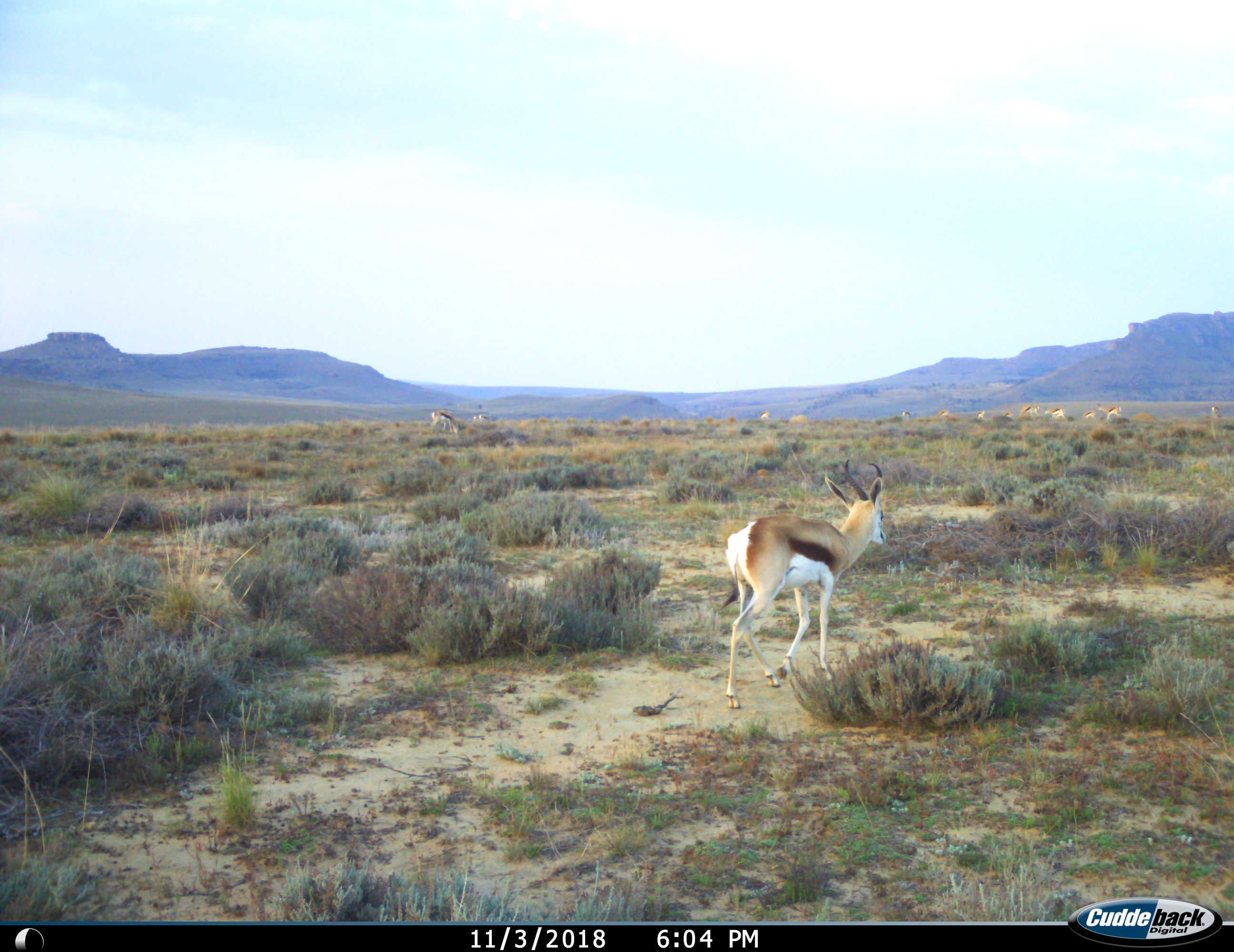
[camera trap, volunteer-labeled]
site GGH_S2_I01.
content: unidentified animal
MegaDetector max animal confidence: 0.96